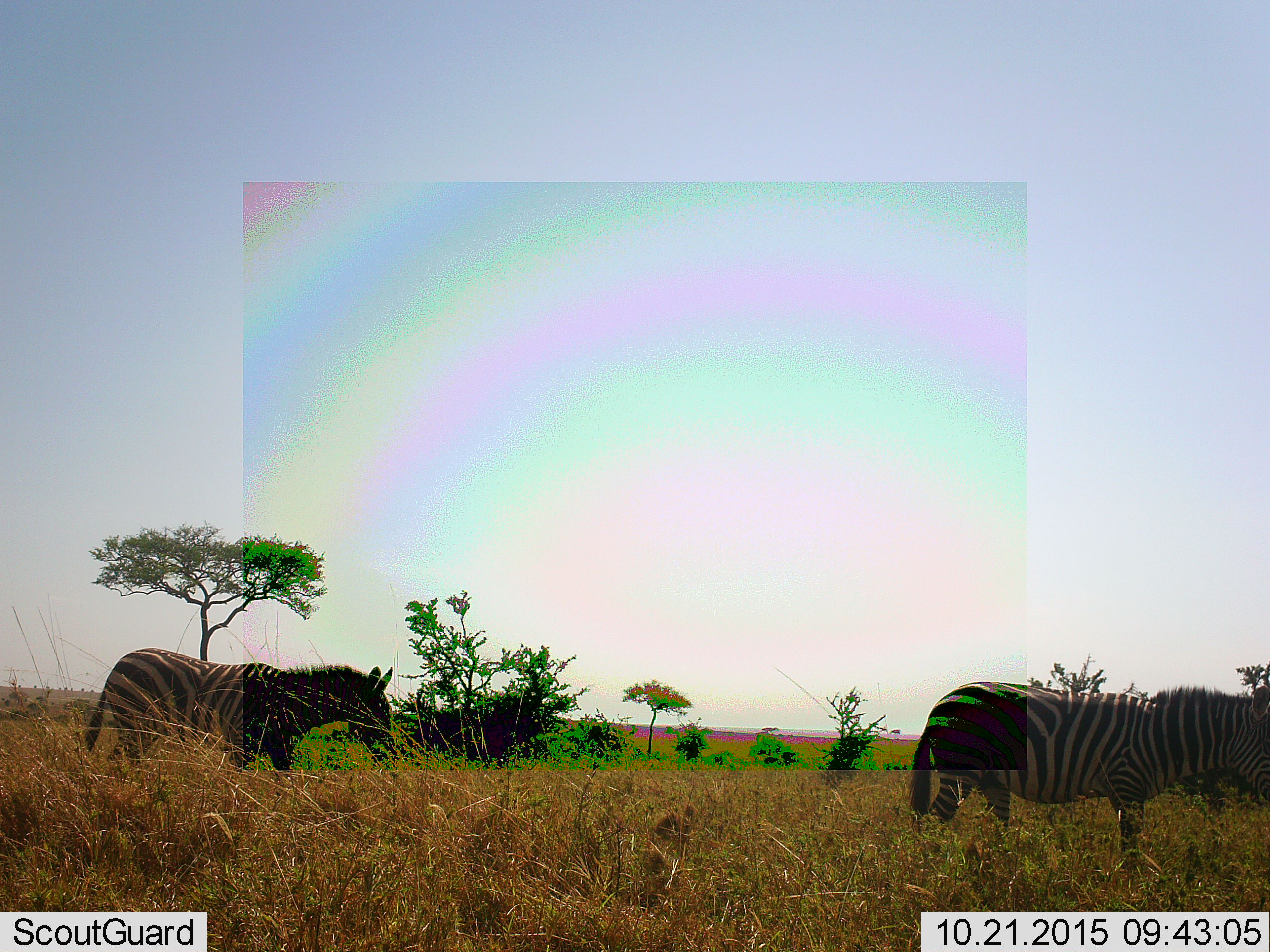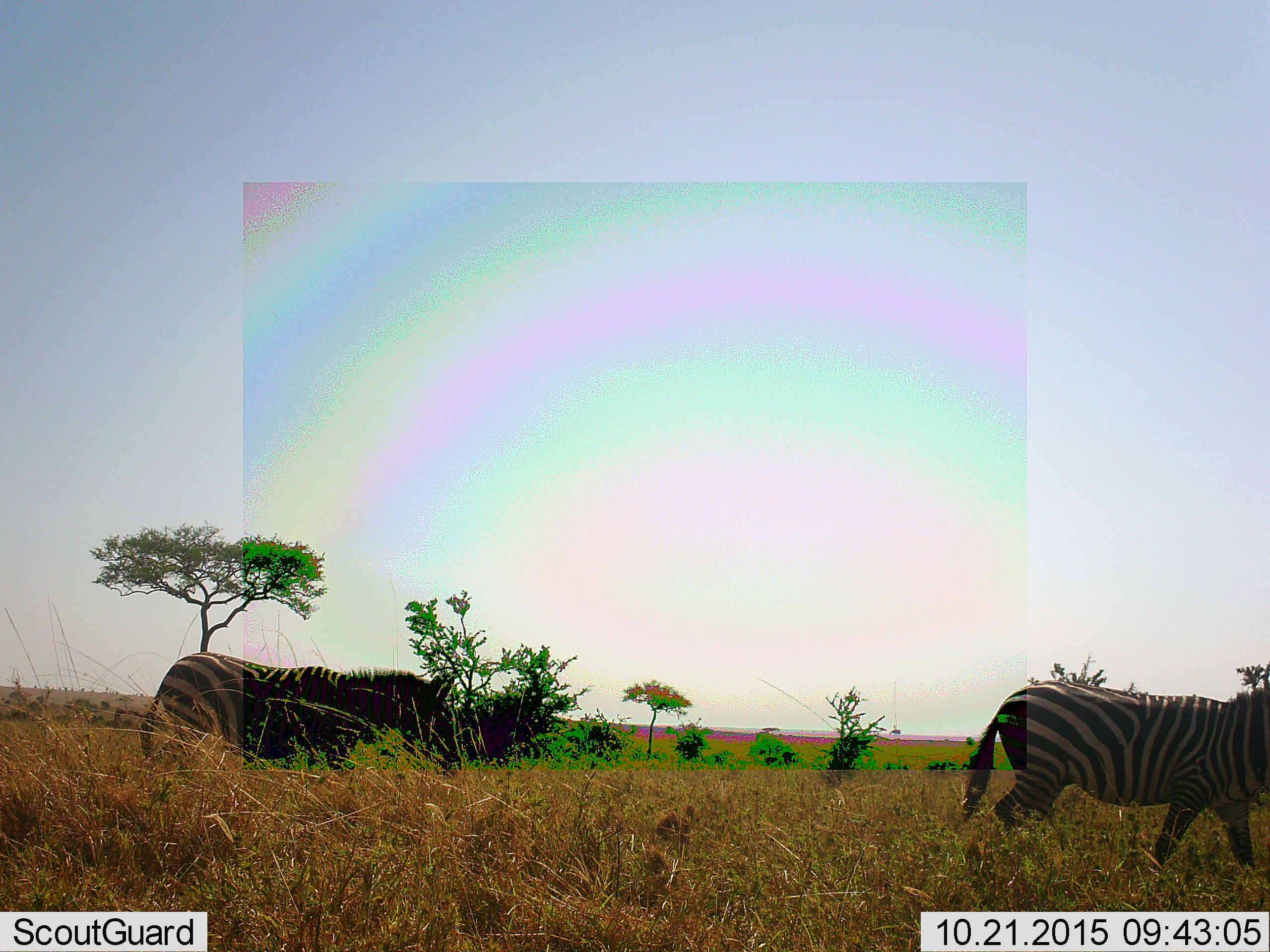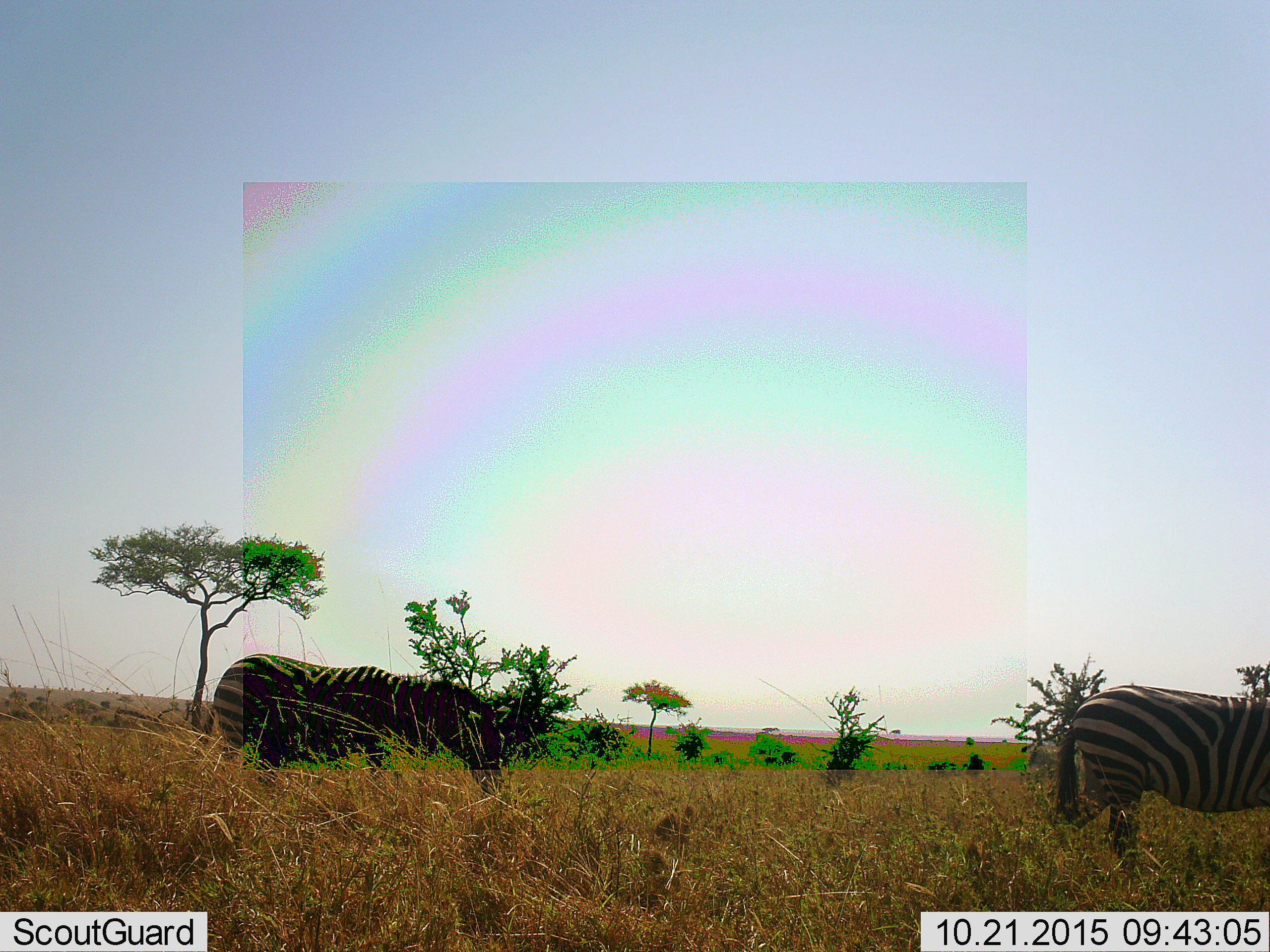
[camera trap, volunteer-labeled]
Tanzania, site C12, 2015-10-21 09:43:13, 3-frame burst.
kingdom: Animalia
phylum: Chordata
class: Mammalia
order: Perissodactyla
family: Equidae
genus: Equus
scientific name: Equus quagga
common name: plains zebra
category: zebra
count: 2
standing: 6%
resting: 0%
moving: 94%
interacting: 0%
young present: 0%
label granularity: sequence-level